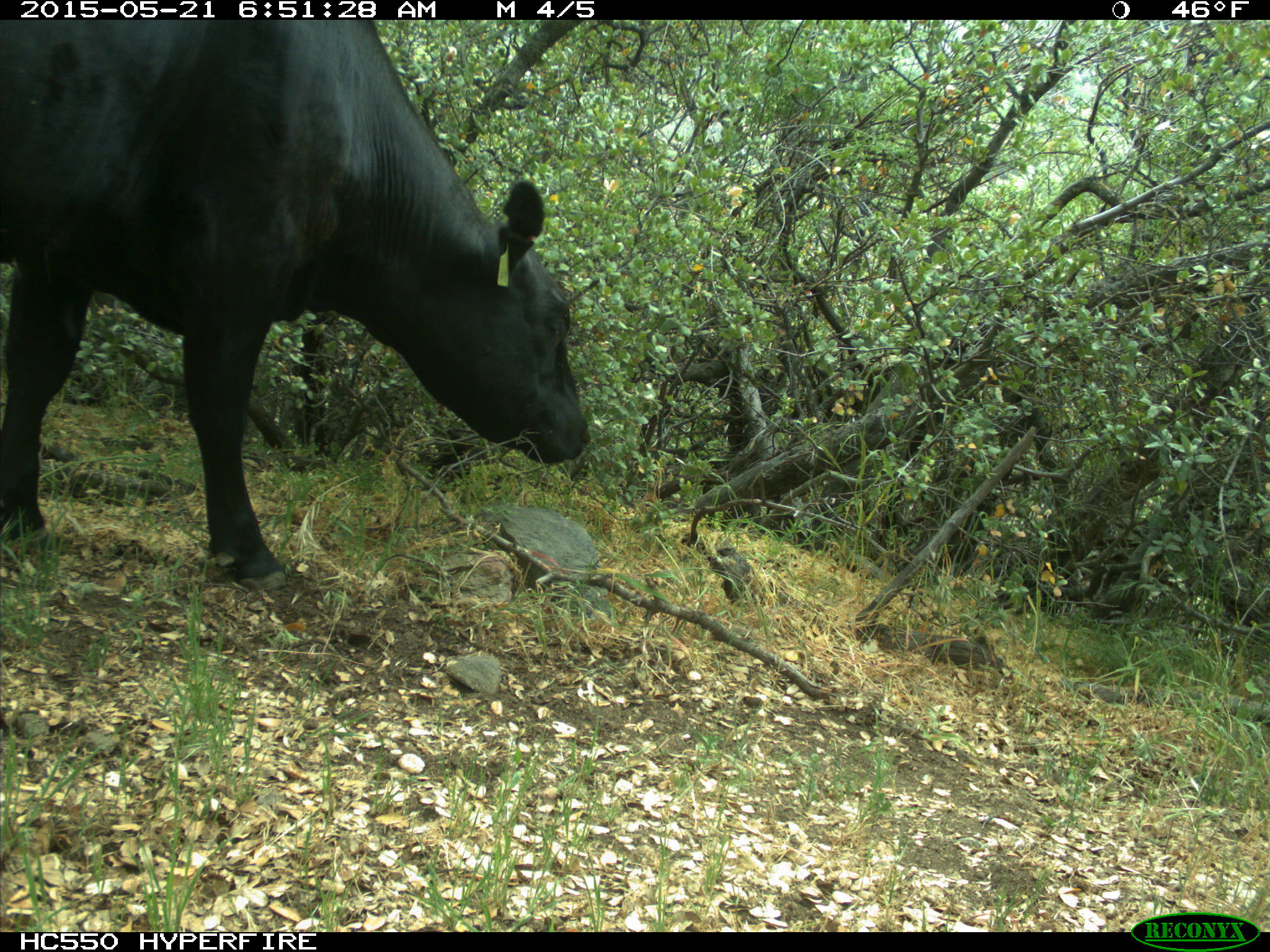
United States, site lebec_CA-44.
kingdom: Animalia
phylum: Chordata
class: Mammalia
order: Artiodactyla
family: Bovidae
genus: Bos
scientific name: Bos taurus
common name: domestic cow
Bos taurus (domestic cow).